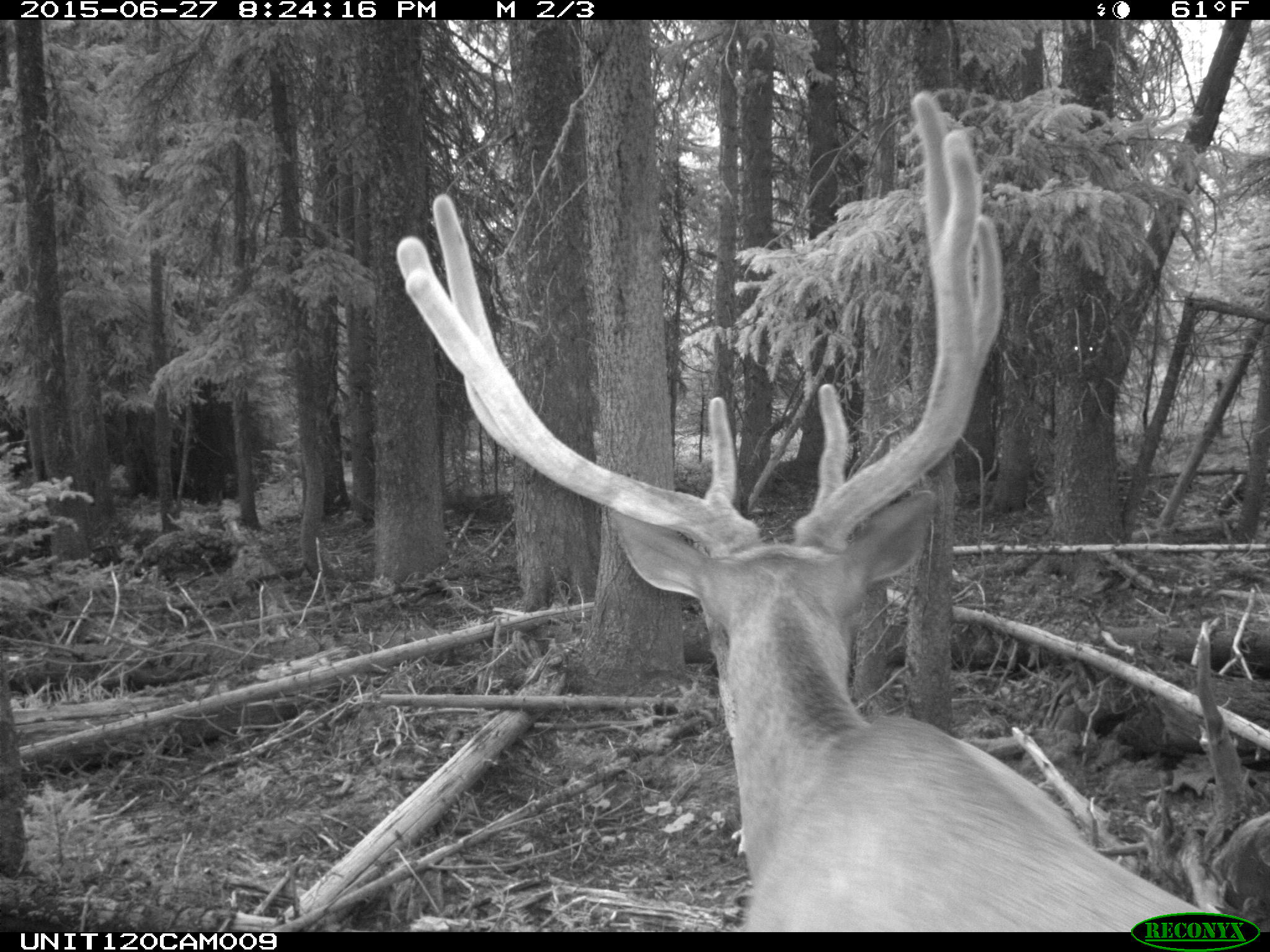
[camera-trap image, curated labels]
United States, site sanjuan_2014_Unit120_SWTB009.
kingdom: Animalia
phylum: Chordata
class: Mammalia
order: Artiodactyla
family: Cervidae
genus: Cervus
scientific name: Cervus elaphus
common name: red deer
Cervus elaphus (red deer).